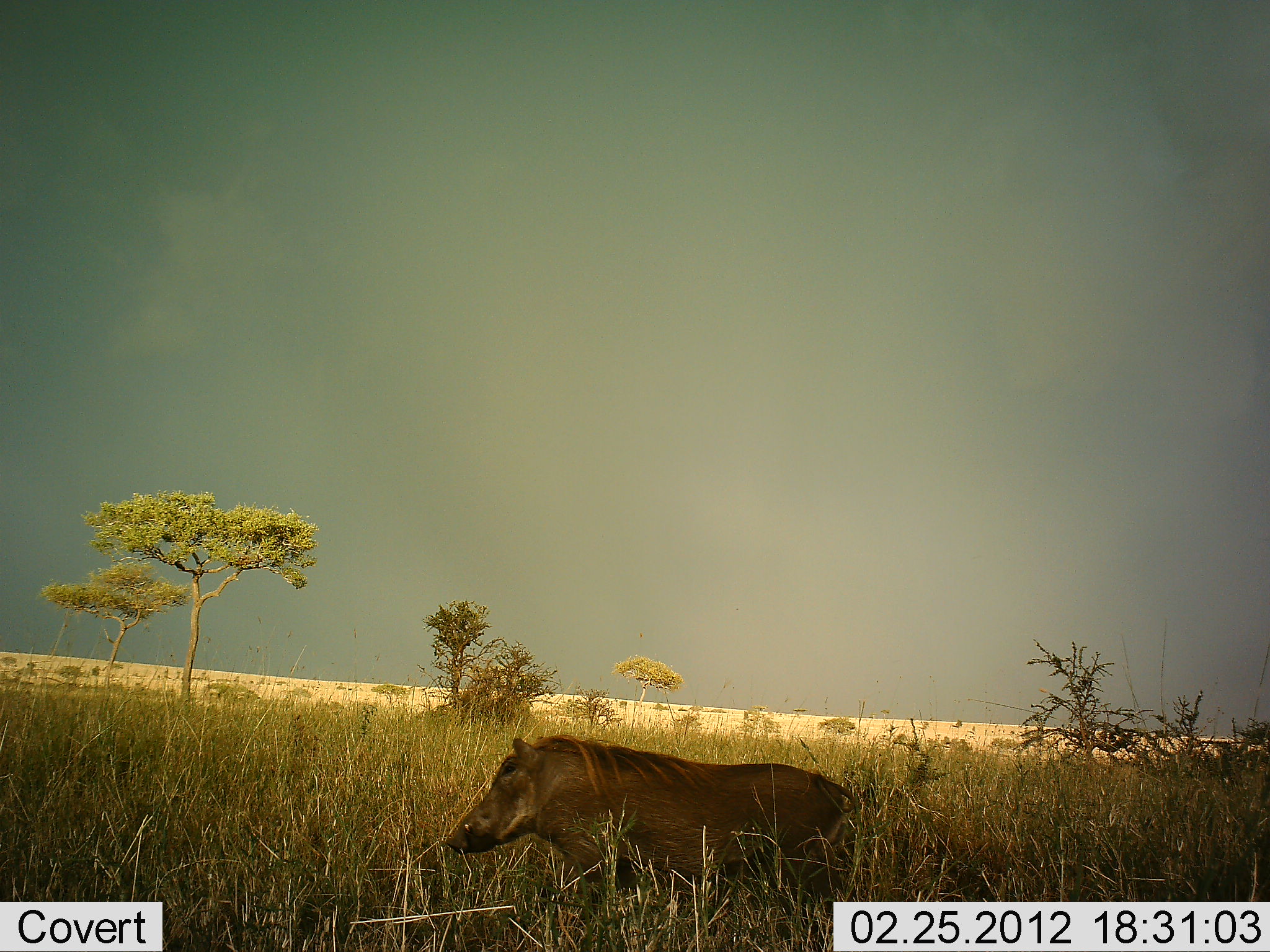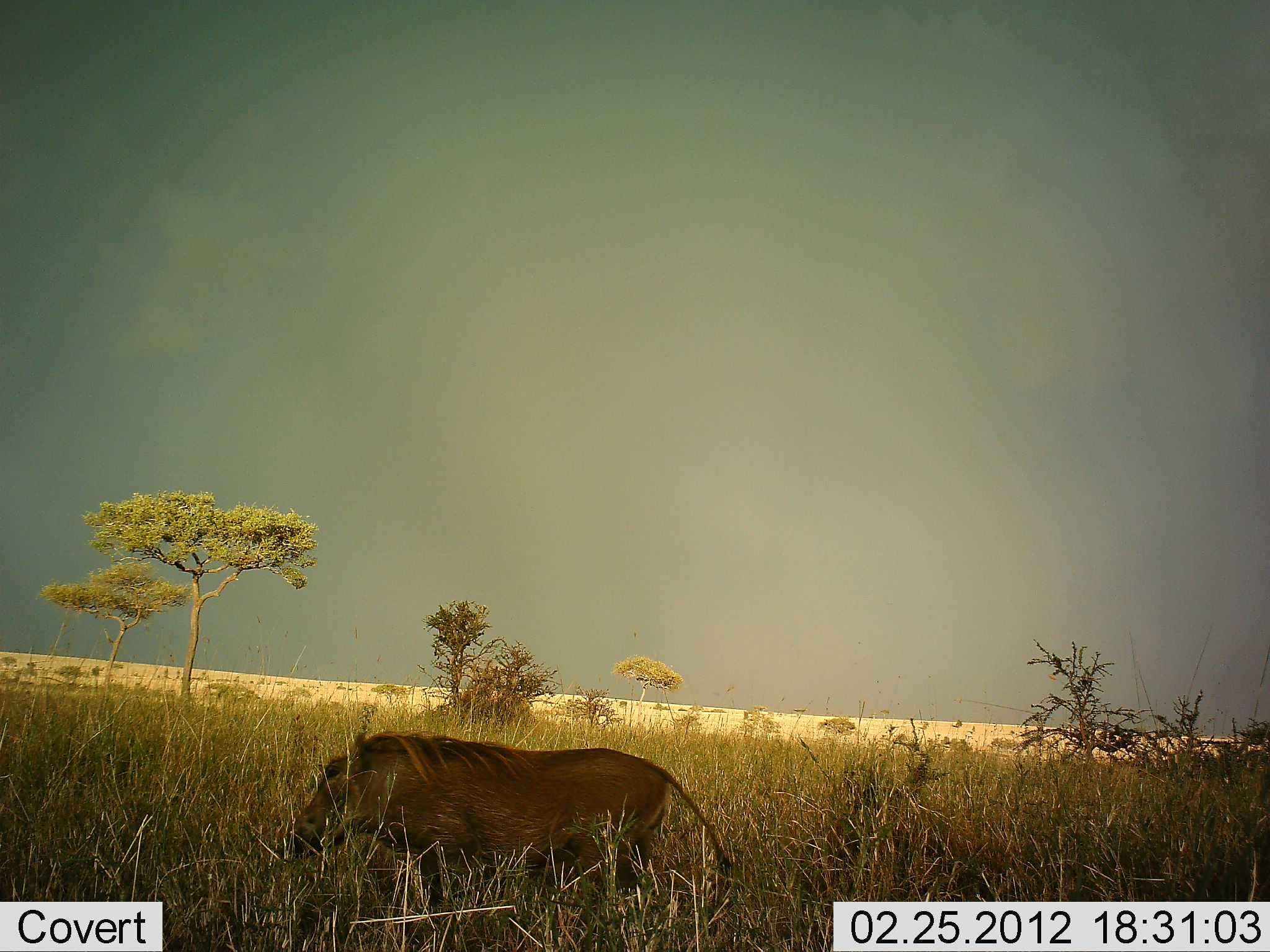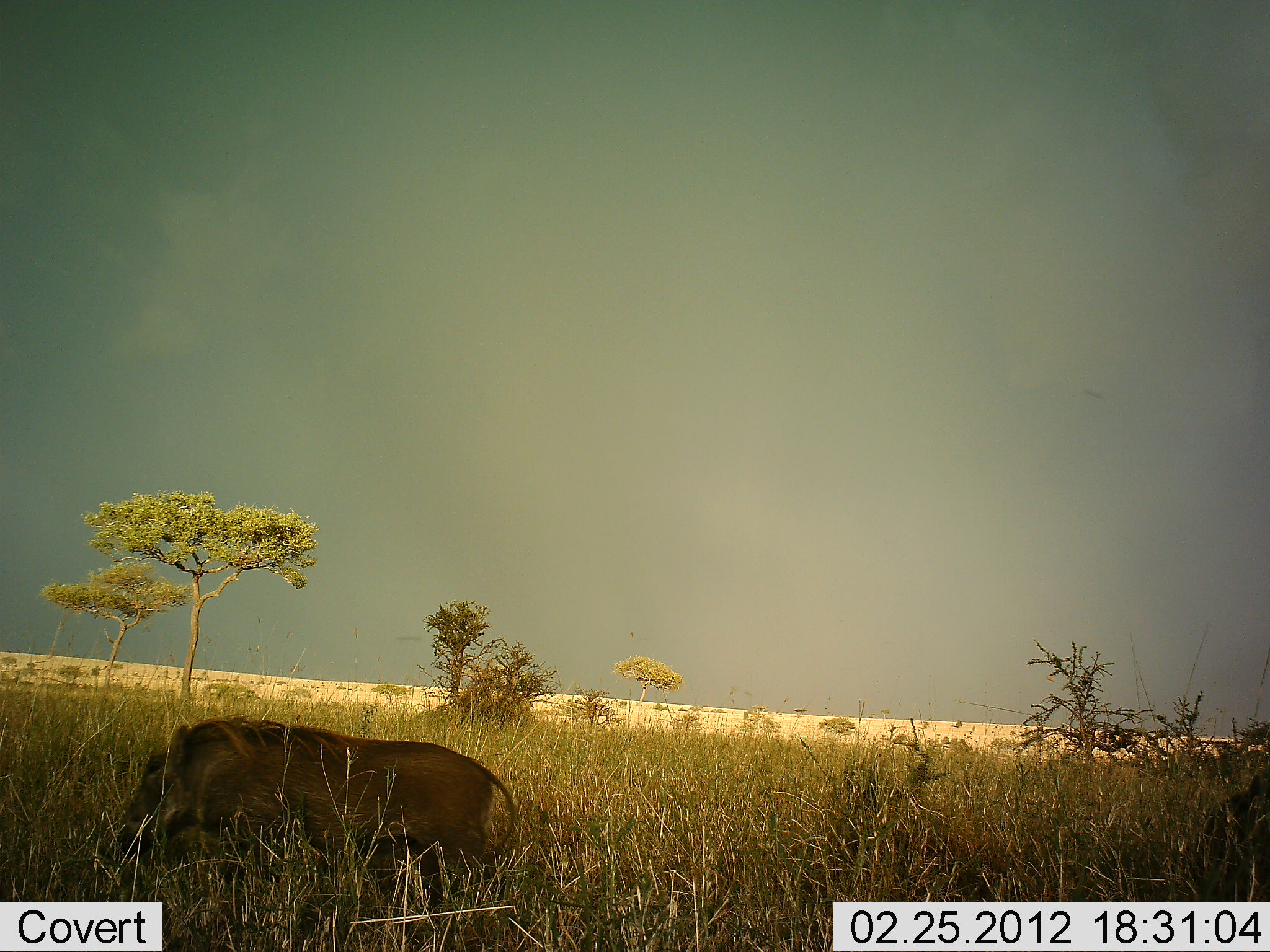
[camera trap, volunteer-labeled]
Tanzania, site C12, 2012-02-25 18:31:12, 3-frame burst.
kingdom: Animalia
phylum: Chordata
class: Mammalia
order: Artiodactyla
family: Suidae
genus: Phacochoerus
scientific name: Phacochoerus africanus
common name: warthog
Warthog (Phacochoerus africanus), count 1. Behavior (volunteer vote fractions): standing 6%, resting 0%, moving 94%, interacting 0%. Young present (vote fraction): 0%. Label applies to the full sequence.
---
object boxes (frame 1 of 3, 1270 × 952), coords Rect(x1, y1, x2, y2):
animal: Rect(445, 735, 863, 938)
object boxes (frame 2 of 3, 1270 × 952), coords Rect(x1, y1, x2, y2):
animal: Rect(278, 730, 736, 917)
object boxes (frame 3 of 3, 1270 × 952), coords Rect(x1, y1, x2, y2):
animal: Rect(118, 714, 516, 952)